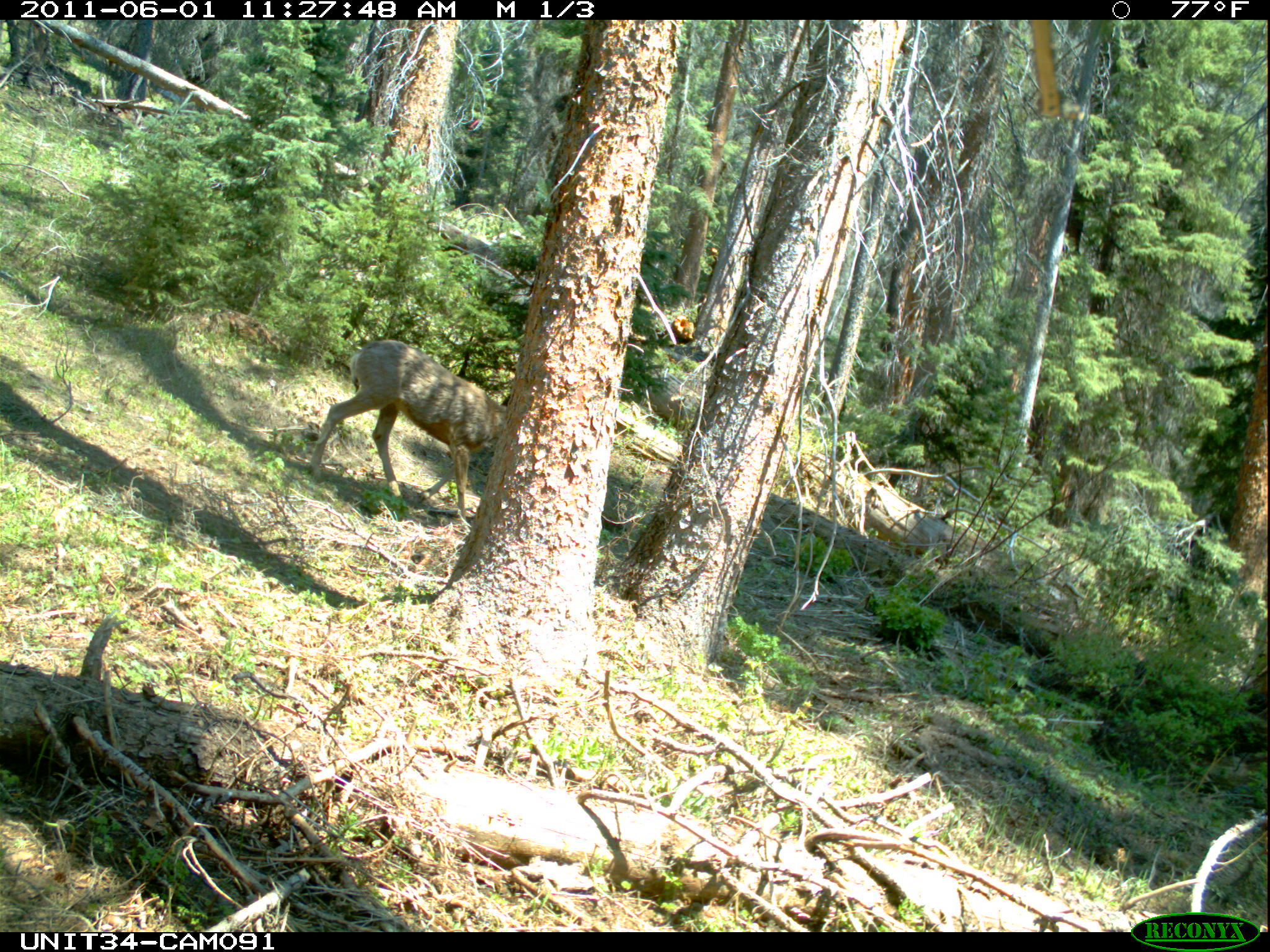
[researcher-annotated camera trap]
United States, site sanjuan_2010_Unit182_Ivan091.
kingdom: Animalia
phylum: Chordata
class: Mammalia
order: Artiodactyla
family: Cervidae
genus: Odocoileus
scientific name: Odocoileus hemionus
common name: mule deer